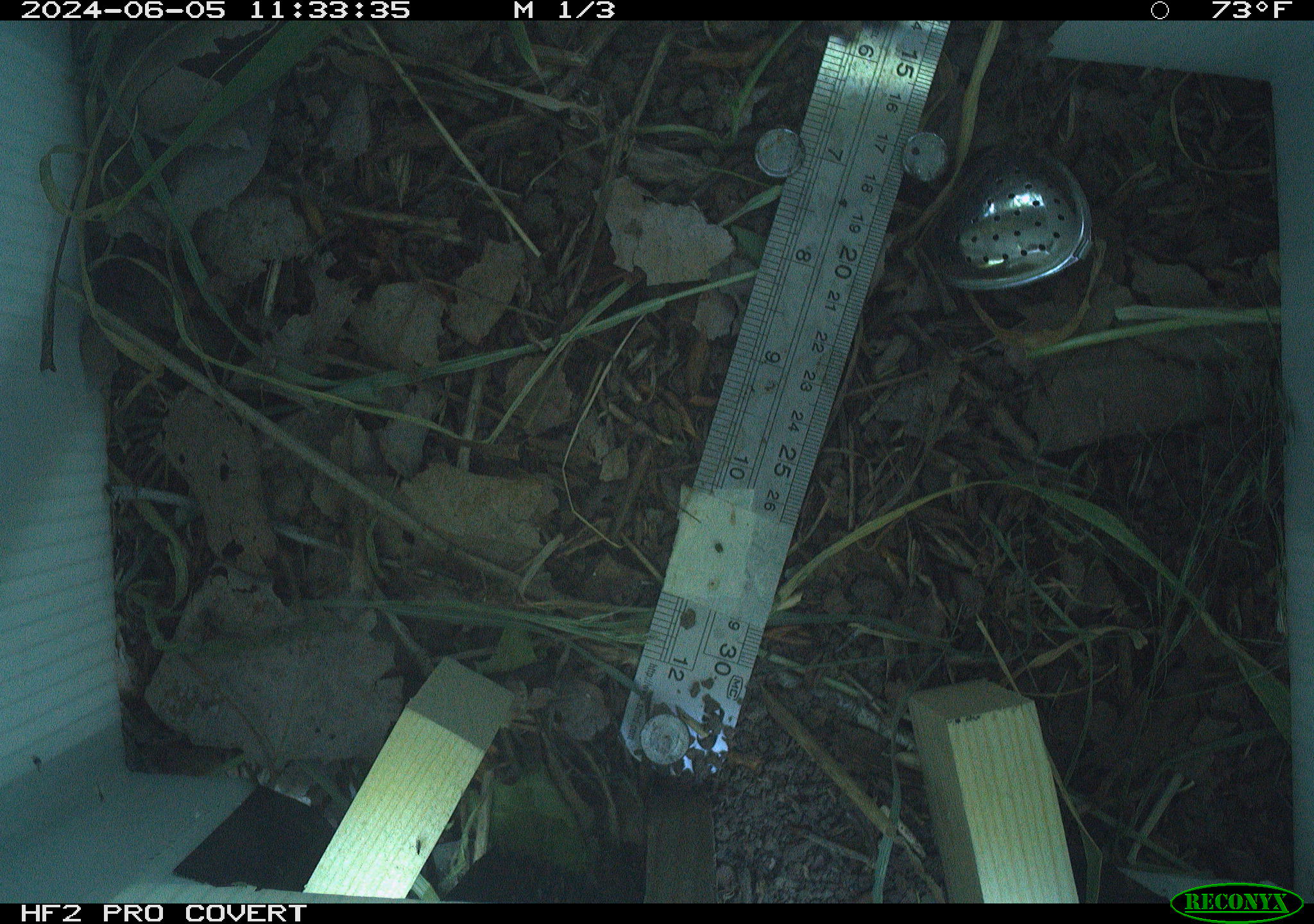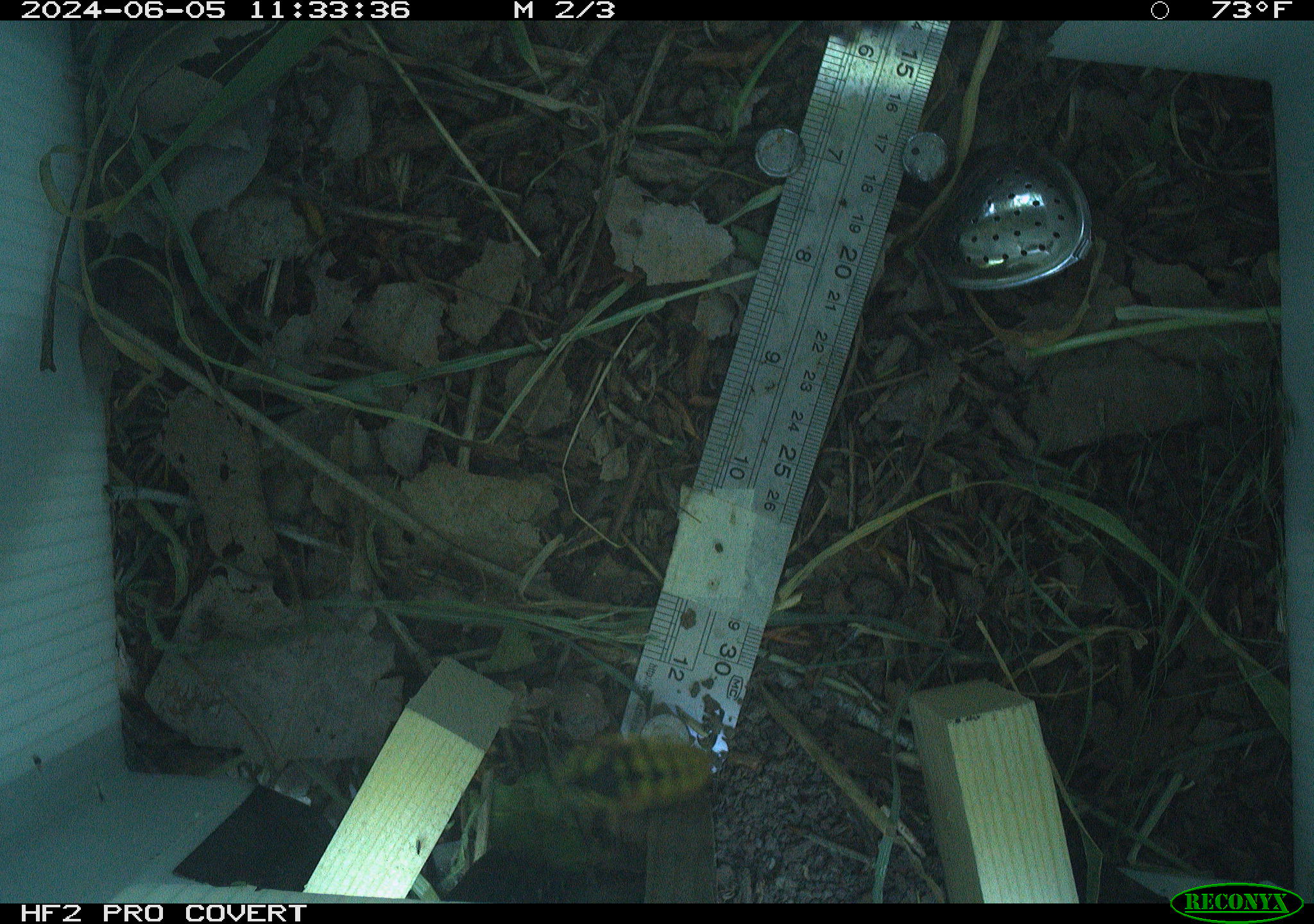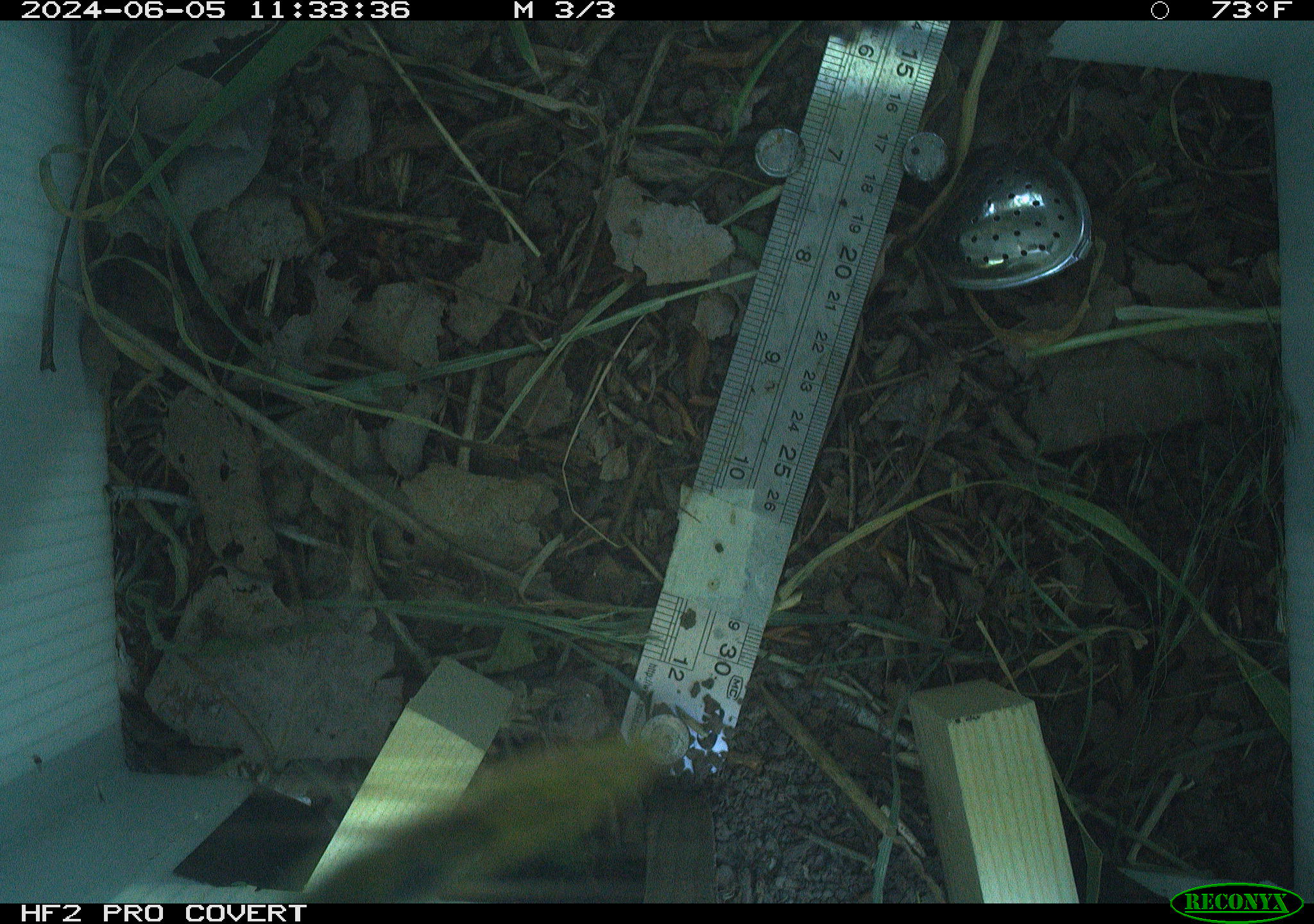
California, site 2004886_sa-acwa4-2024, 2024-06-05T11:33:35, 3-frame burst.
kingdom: Animalia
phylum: Arthropoda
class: Insecta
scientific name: Insecta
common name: insect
Insect (Insecta).